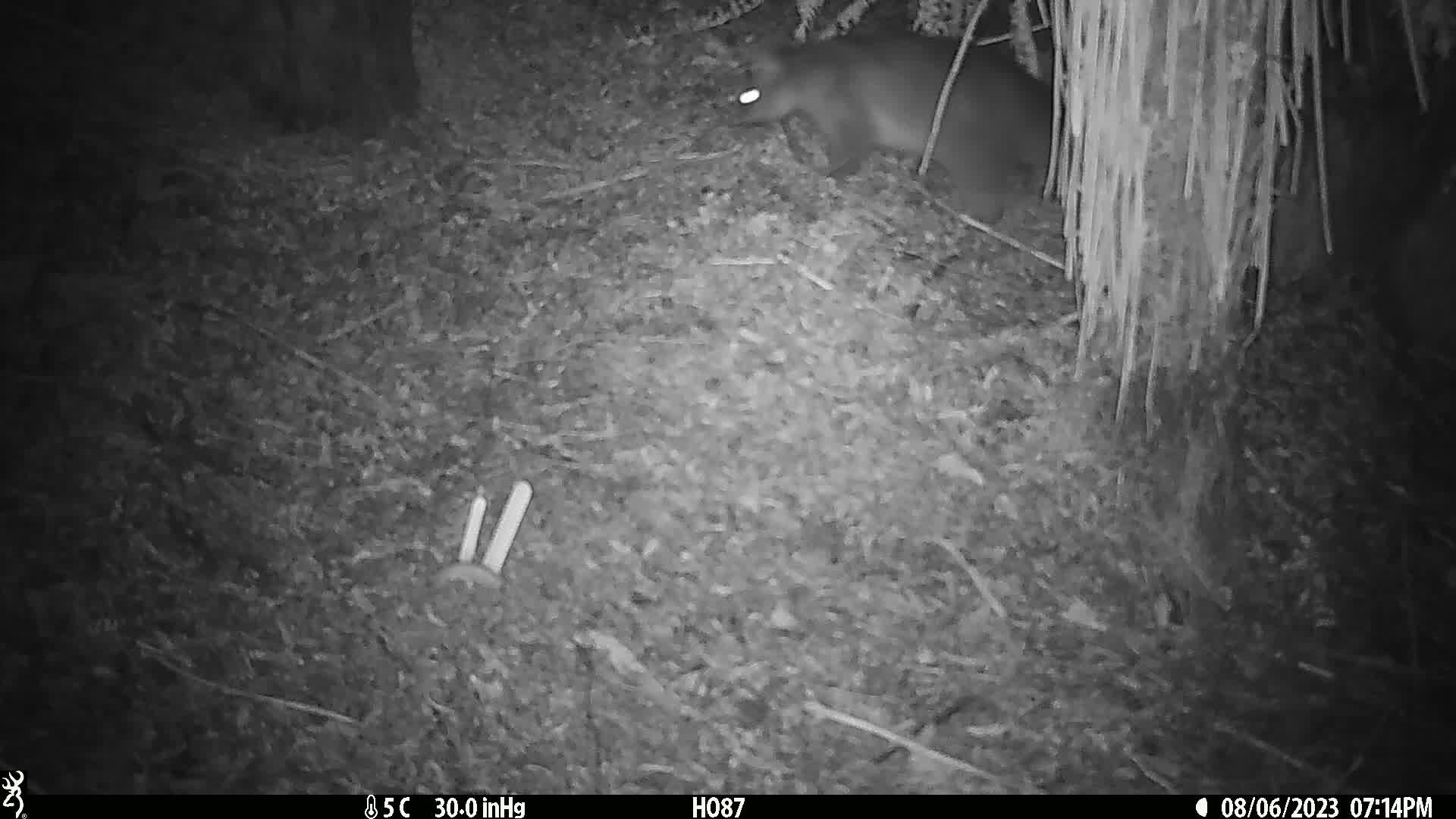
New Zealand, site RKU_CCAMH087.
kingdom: Animalia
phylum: Chordata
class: Mammalia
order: Diprotodontia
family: Phalangeridae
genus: Trichosurus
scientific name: Trichosurus vulpecula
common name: common brushtail possum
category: possum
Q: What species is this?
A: Possum (common brushtail possum) (Trichosurus vulpecula).